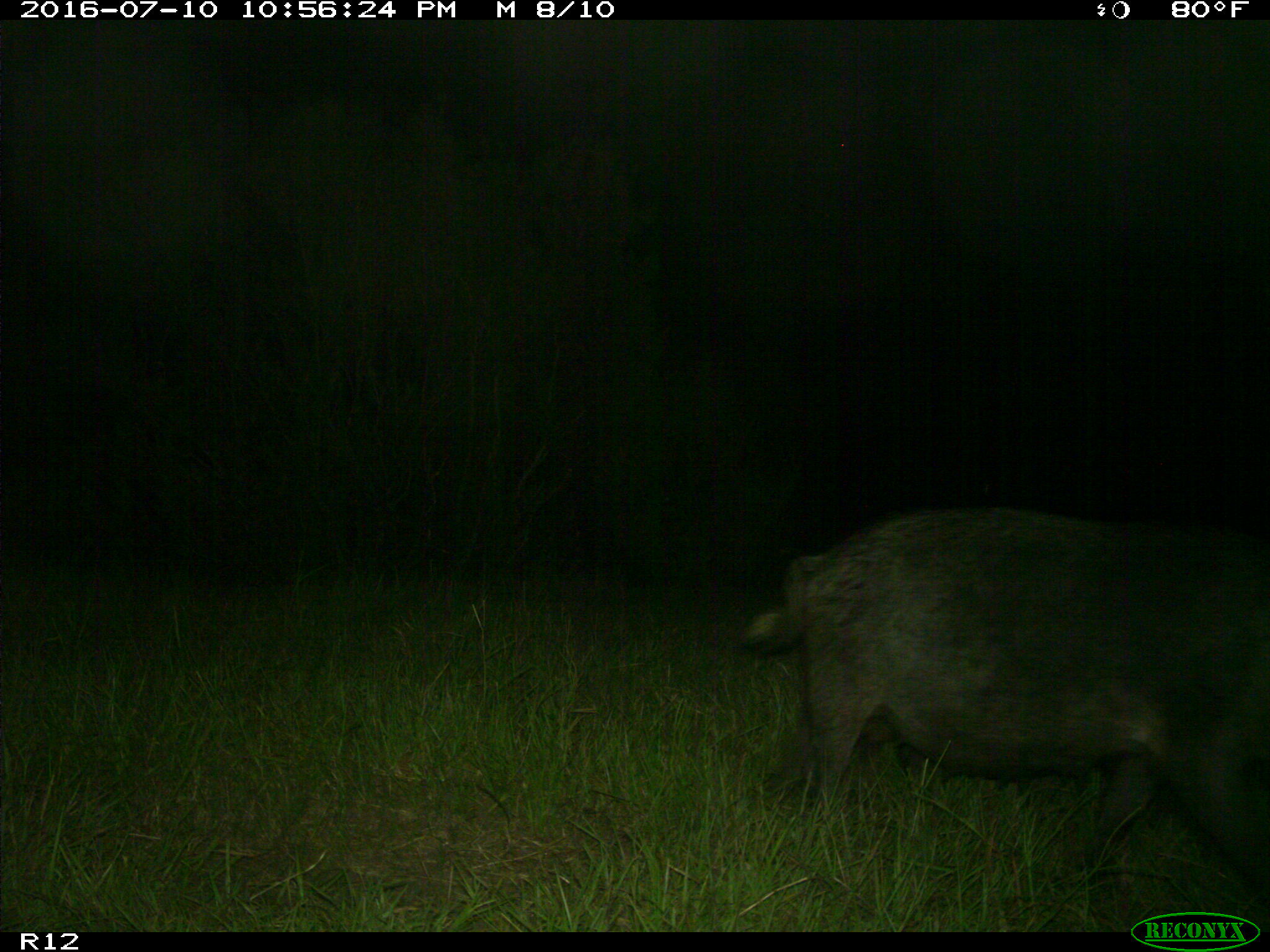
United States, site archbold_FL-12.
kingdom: Animalia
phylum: Chordata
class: Mammalia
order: Artiodactyla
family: Suidae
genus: Sus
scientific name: Sus scrofa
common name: wild boar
Sus scrofa (wild boar).